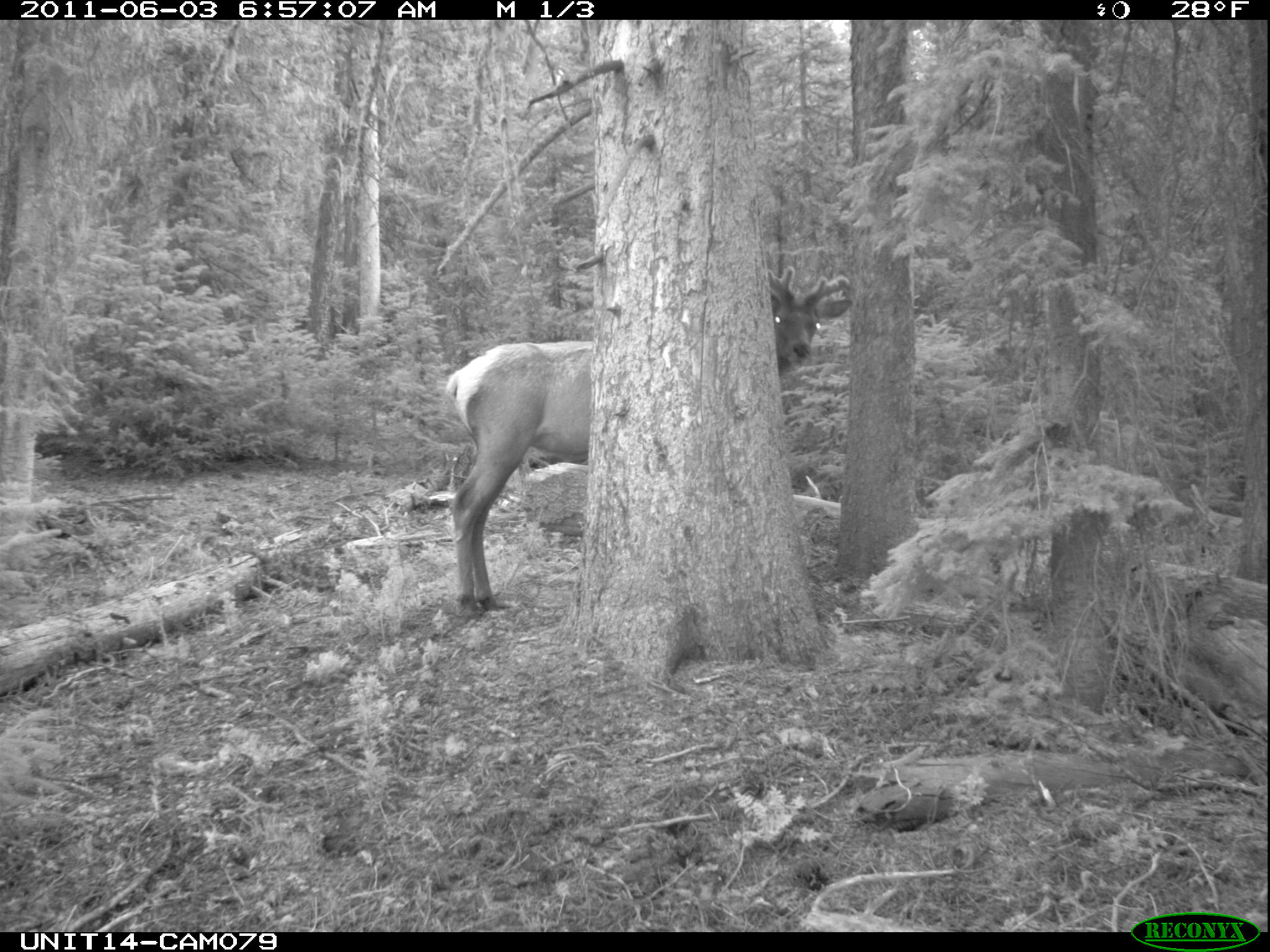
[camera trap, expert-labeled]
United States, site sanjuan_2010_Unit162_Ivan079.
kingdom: Animalia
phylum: Chordata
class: Mammalia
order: Artiodactyla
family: Cervidae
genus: Cervus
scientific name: Cervus elaphus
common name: red deer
Cervus elaphus (red deer).